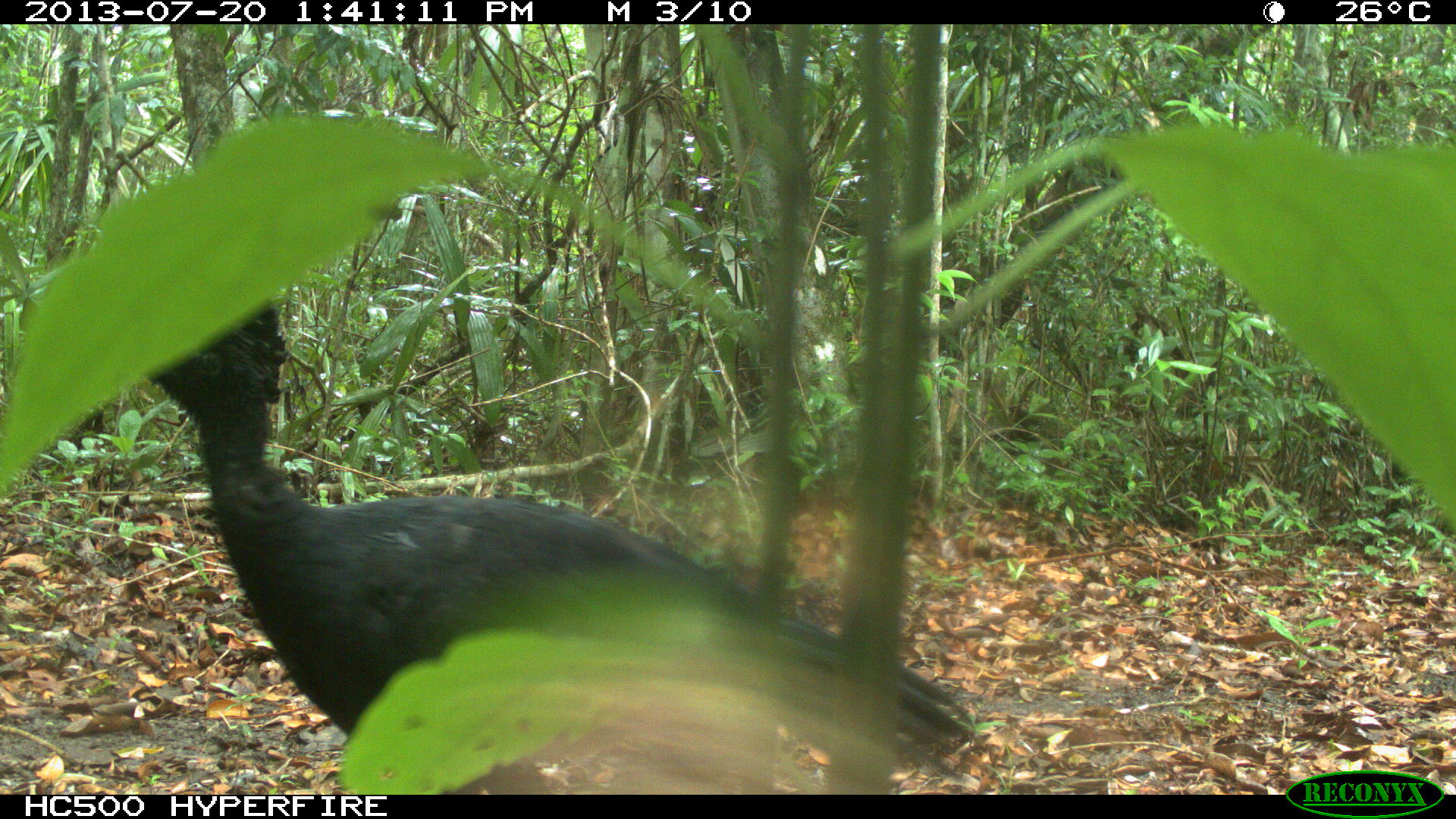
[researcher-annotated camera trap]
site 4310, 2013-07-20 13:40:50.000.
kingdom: Animalia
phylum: Chordata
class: Aves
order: Galliformes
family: Cracidae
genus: Crax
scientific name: Crax rubra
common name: great curassow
Crax rubra (great curassow), count 1, sex male.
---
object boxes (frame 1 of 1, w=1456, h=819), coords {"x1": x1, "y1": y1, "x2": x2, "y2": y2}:
crax rubra: {"x1": 146, "y1": 296, "x2": 977, "y2": 795}